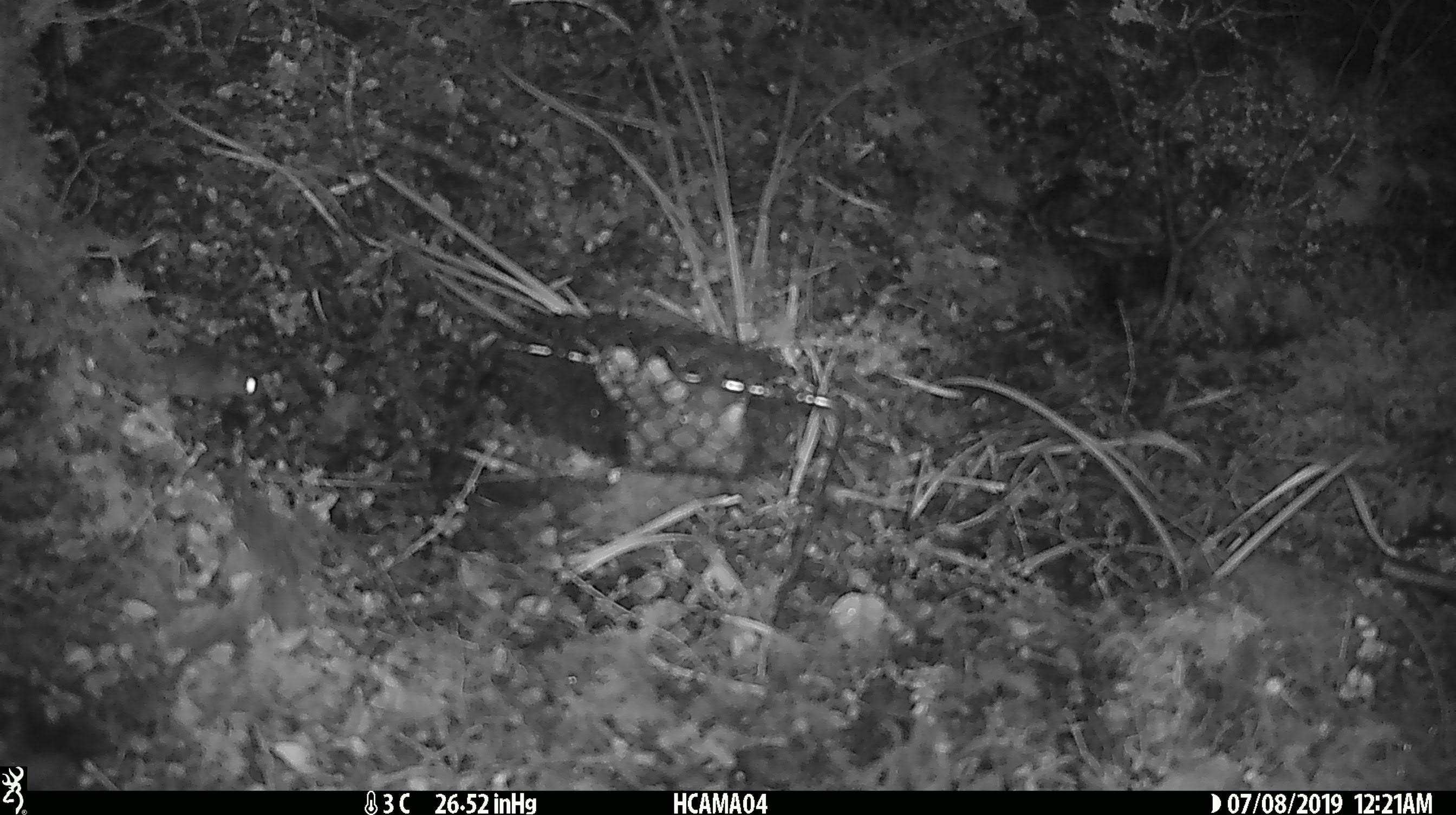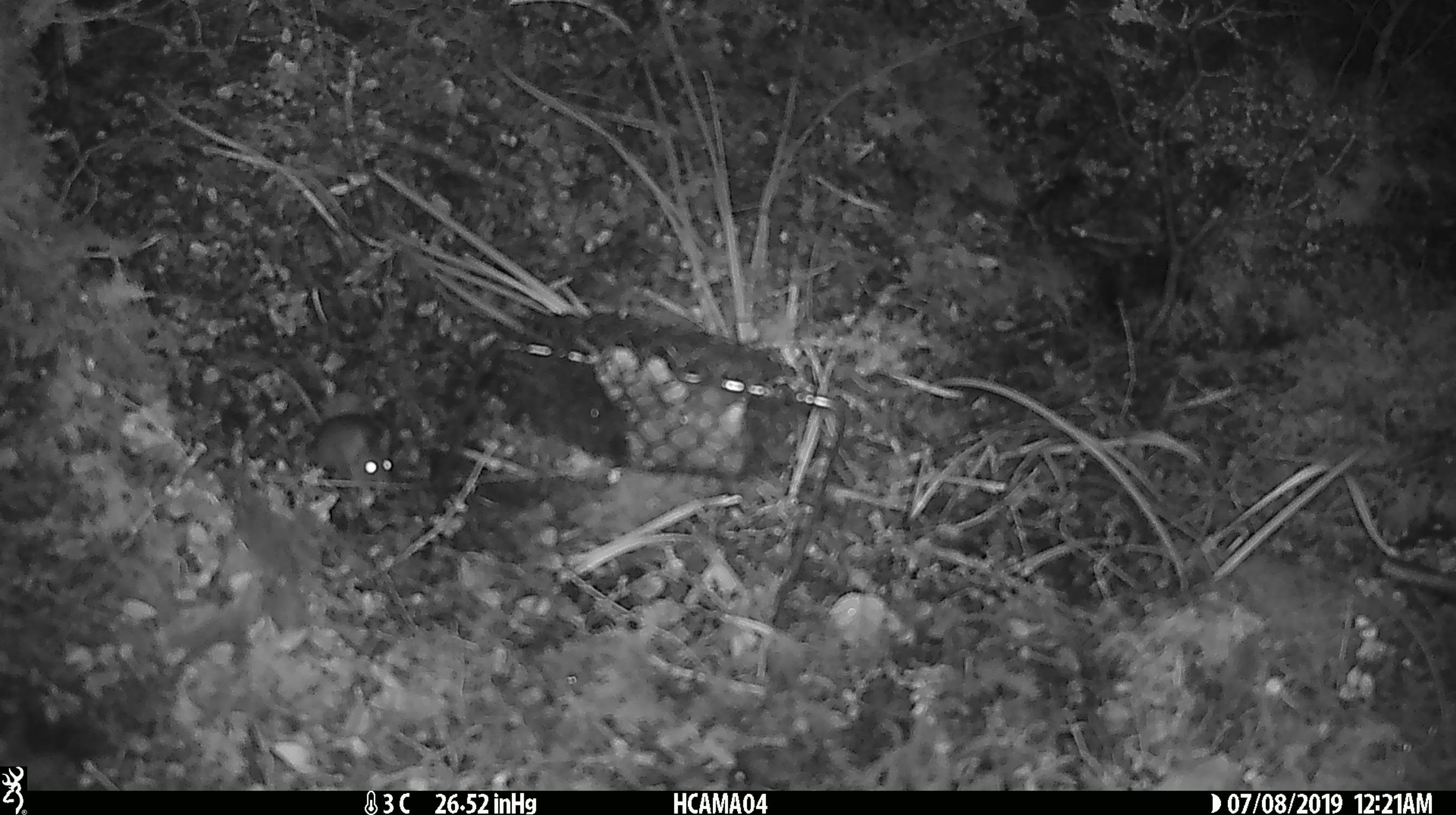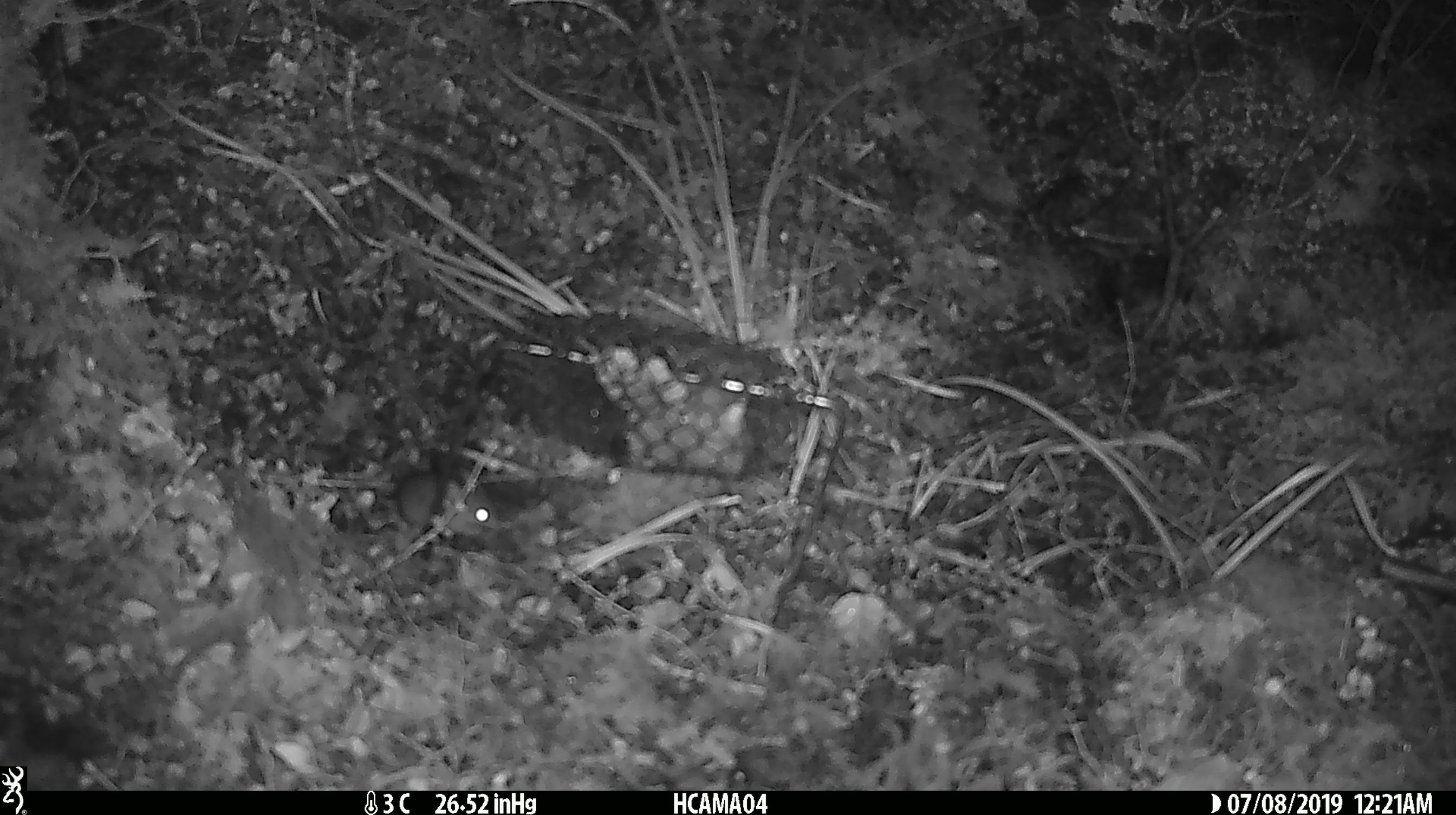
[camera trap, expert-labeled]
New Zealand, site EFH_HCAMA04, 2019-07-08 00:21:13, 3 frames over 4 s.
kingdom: Animalia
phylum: Chordata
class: Mammalia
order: Rodentia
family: Muridae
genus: Mus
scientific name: Mus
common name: mouse